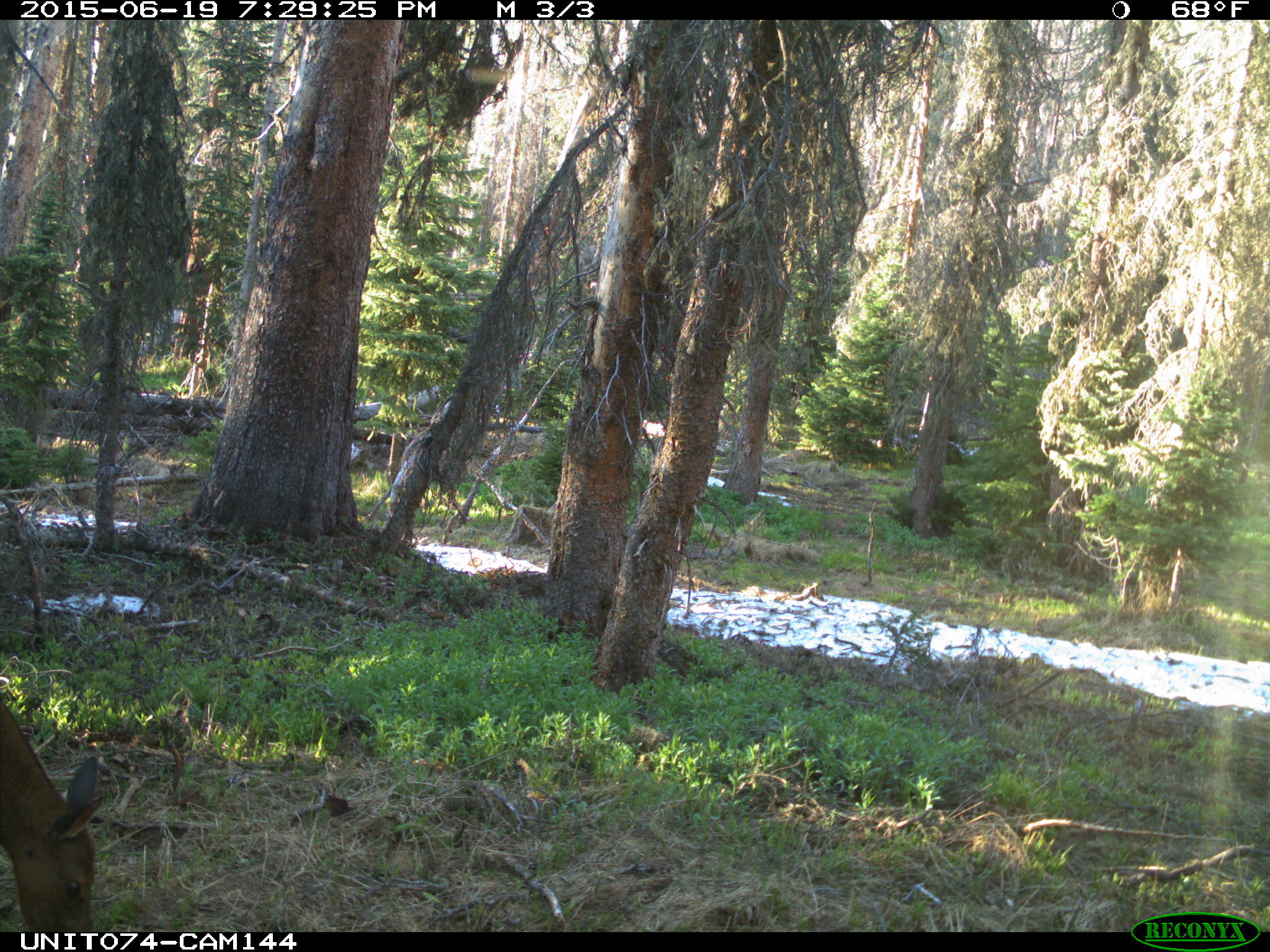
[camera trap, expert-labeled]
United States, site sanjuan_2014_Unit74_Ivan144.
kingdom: Animalia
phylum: Chordata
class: Mammalia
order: Artiodactyla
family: Cervidae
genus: Cervus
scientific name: Cervus elaphus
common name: red deer